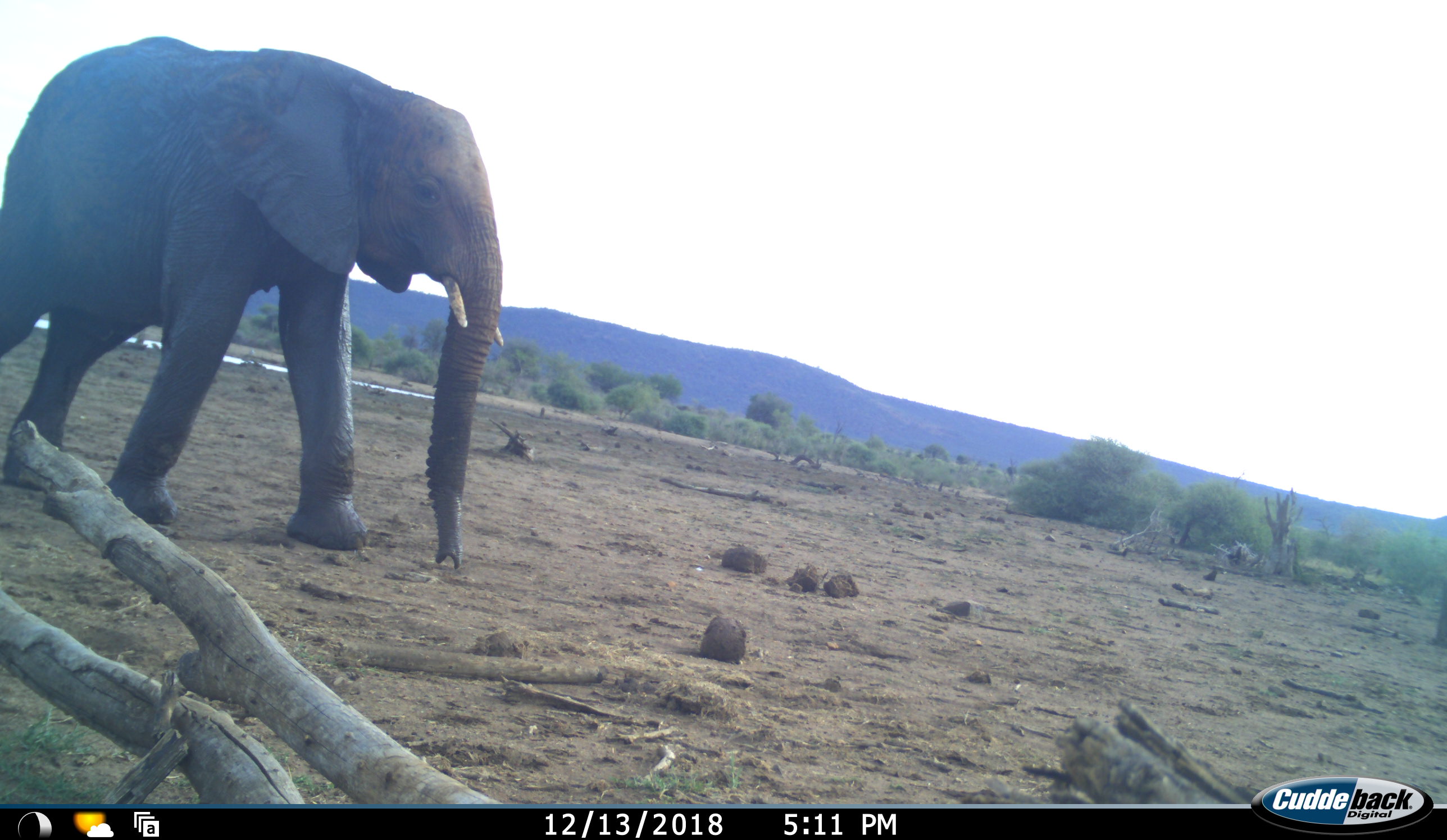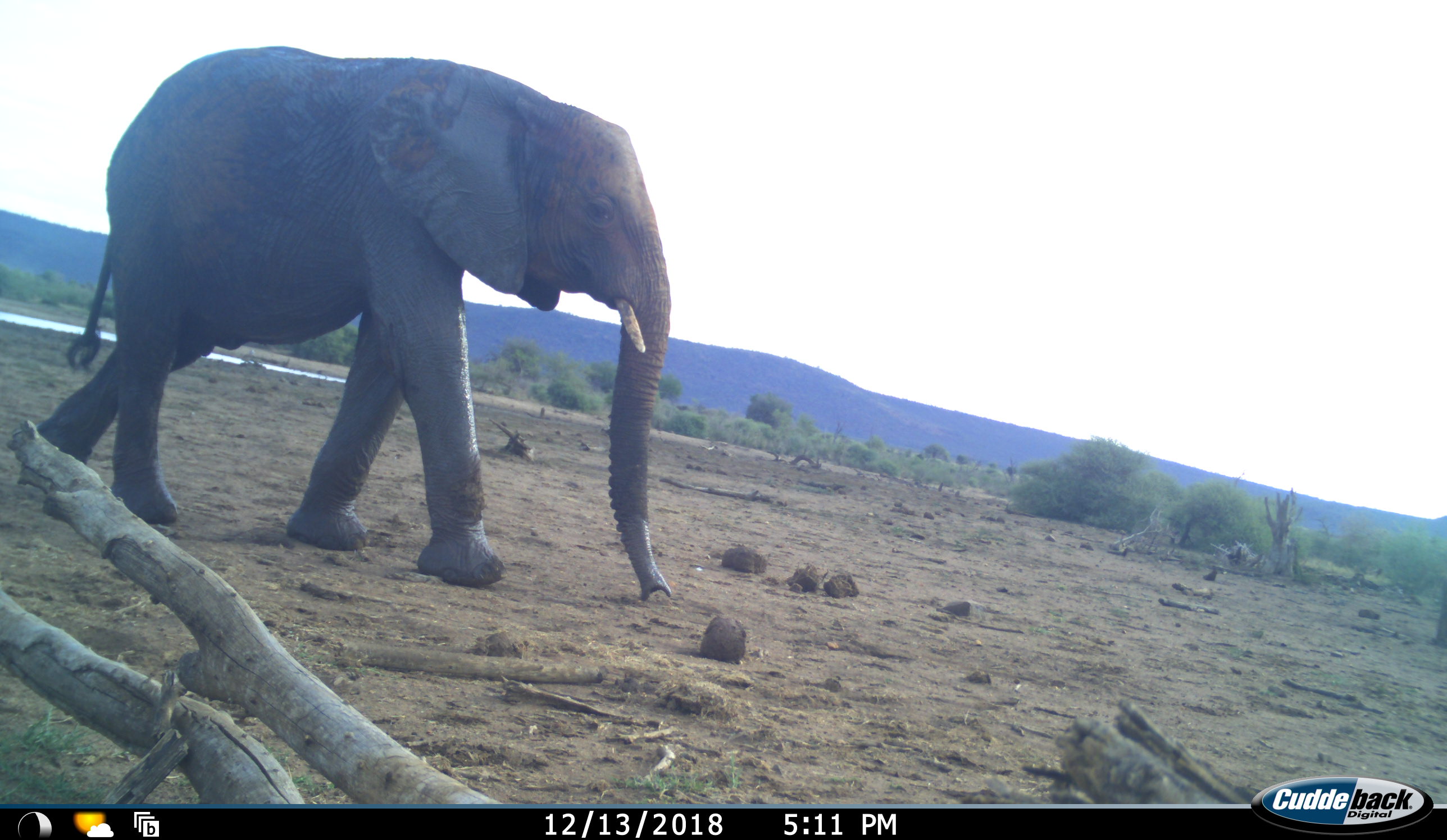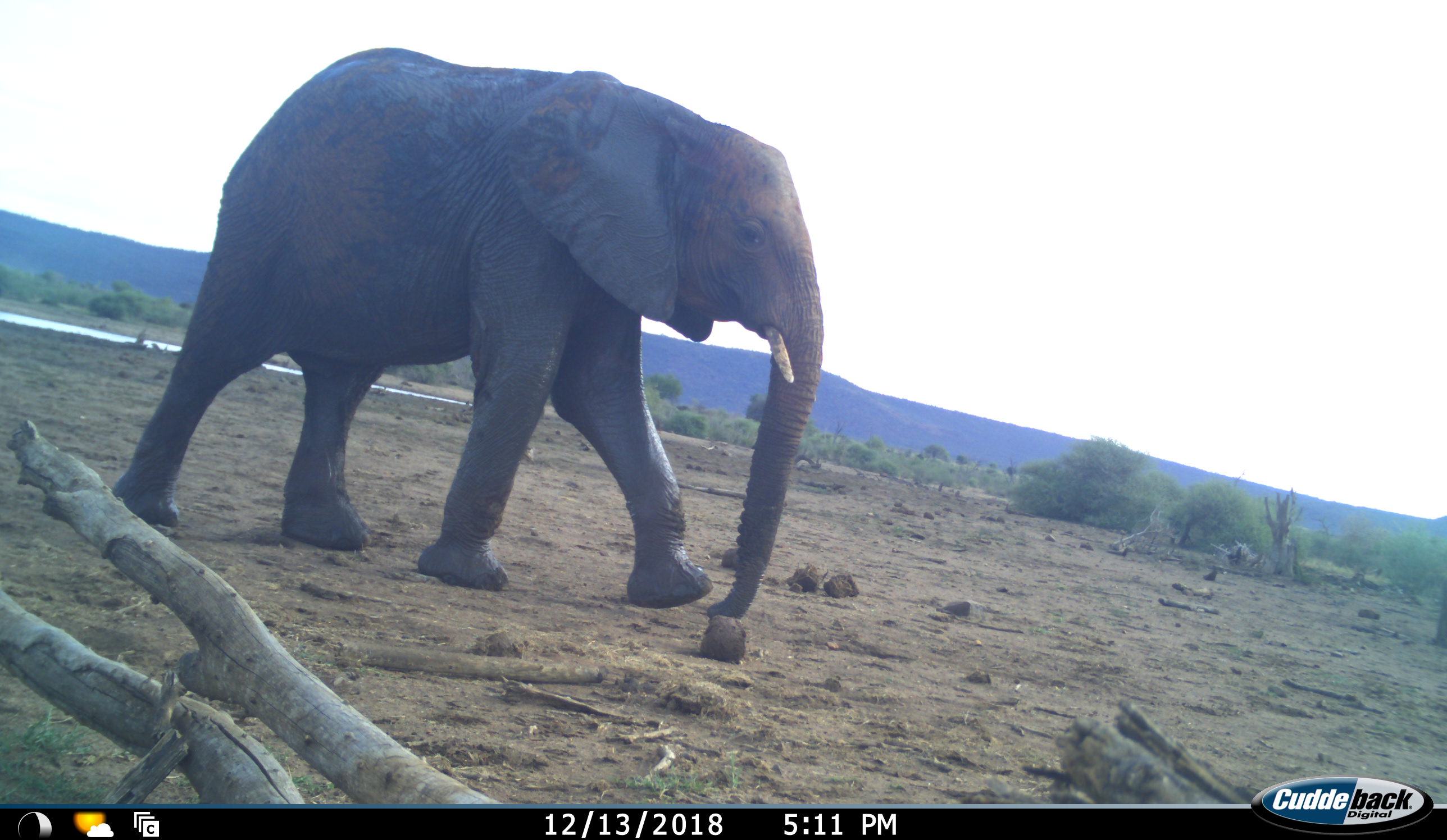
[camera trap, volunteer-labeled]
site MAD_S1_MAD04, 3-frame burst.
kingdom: Animalia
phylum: Chordata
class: Mammalia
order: Proboscidea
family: Elephantidae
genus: Loxodonta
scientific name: Loxodonta africana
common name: african bush elephant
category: elephant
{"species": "elephant (african bush elephant) (Loxodonta africana)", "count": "1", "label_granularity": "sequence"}